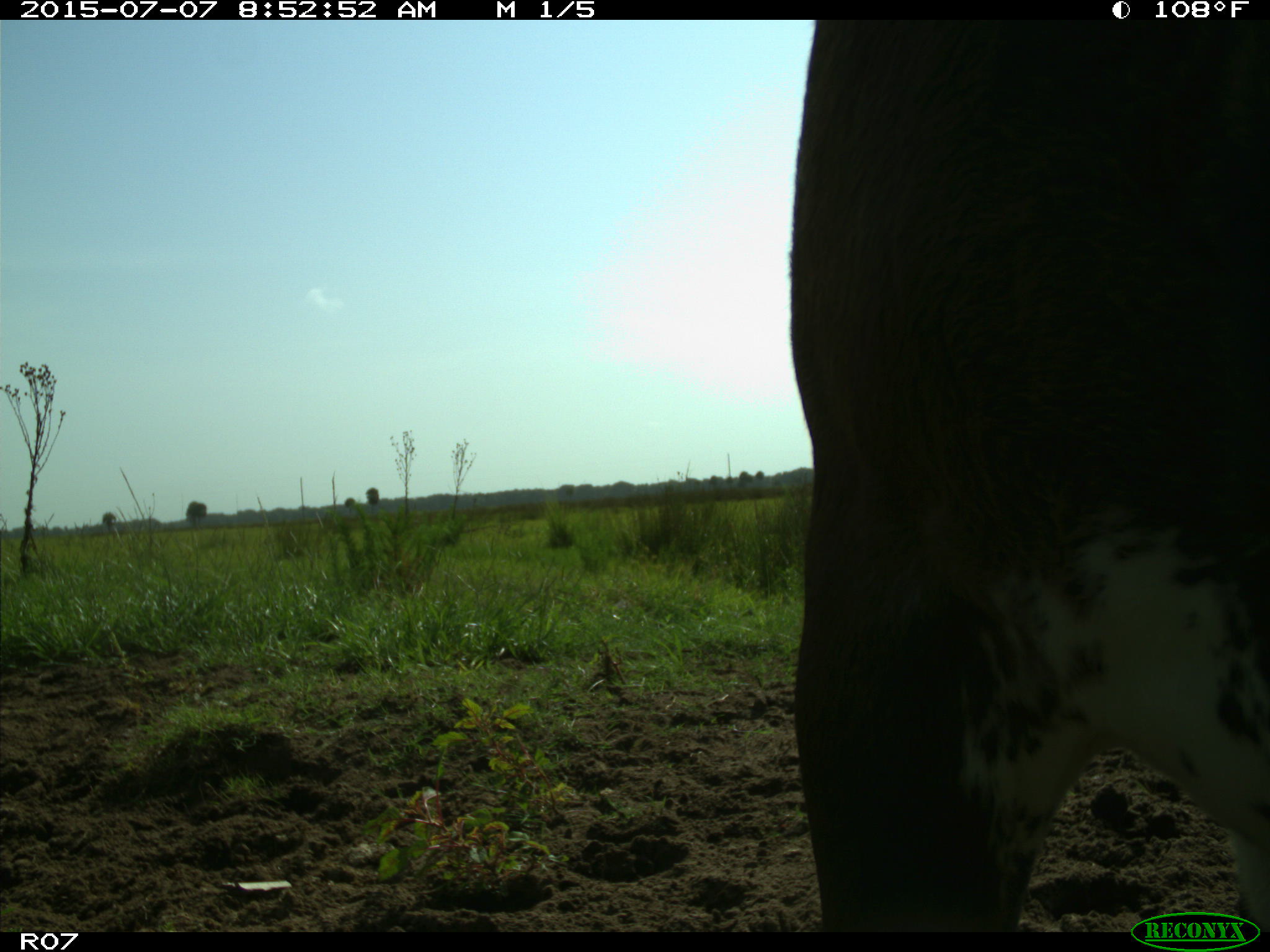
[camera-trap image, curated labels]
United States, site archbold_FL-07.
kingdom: Animalia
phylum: Chordata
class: Mammalia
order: Artiodactyla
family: Bovidae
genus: Bos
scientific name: Bos taurus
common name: domestic cow